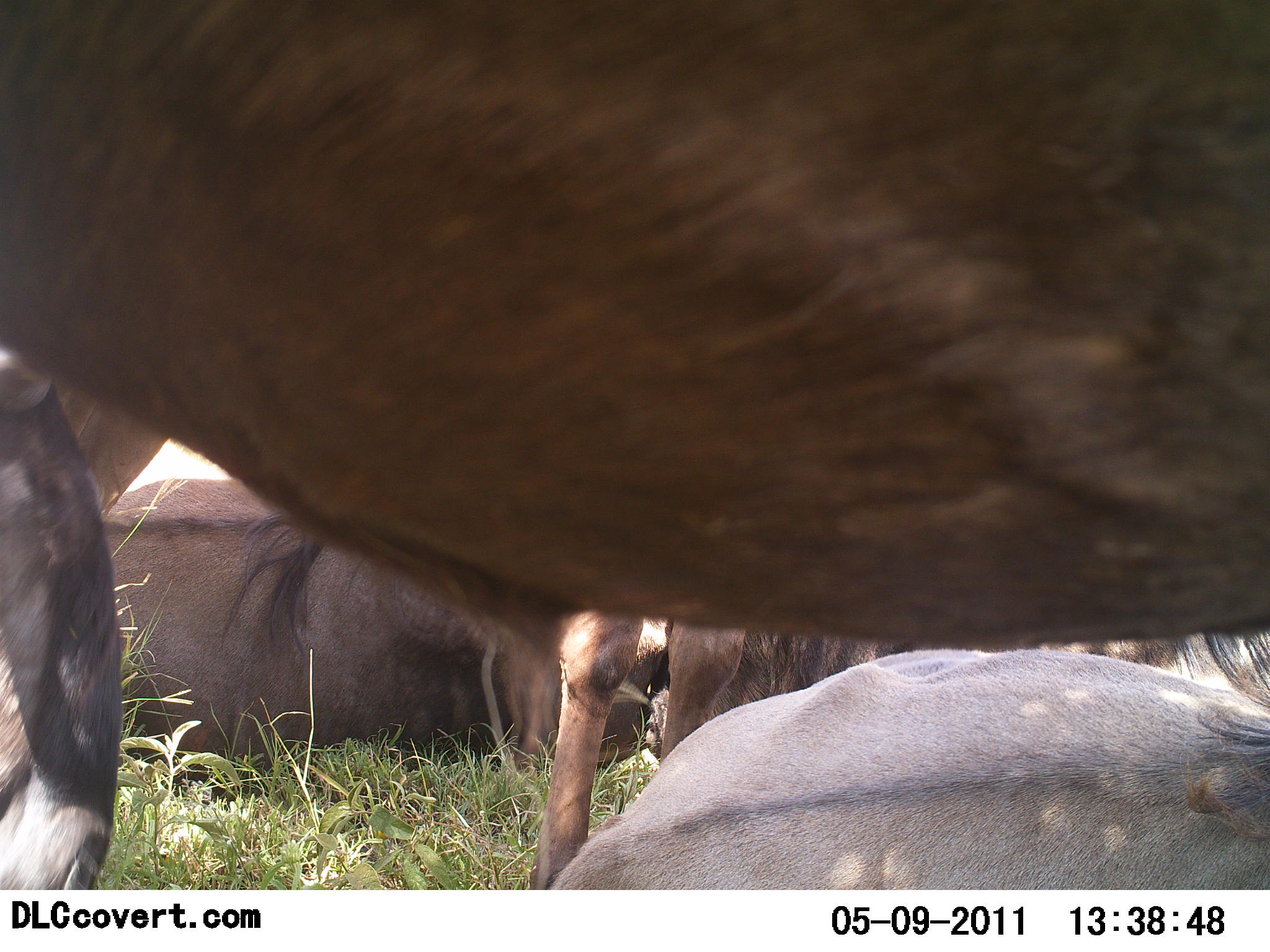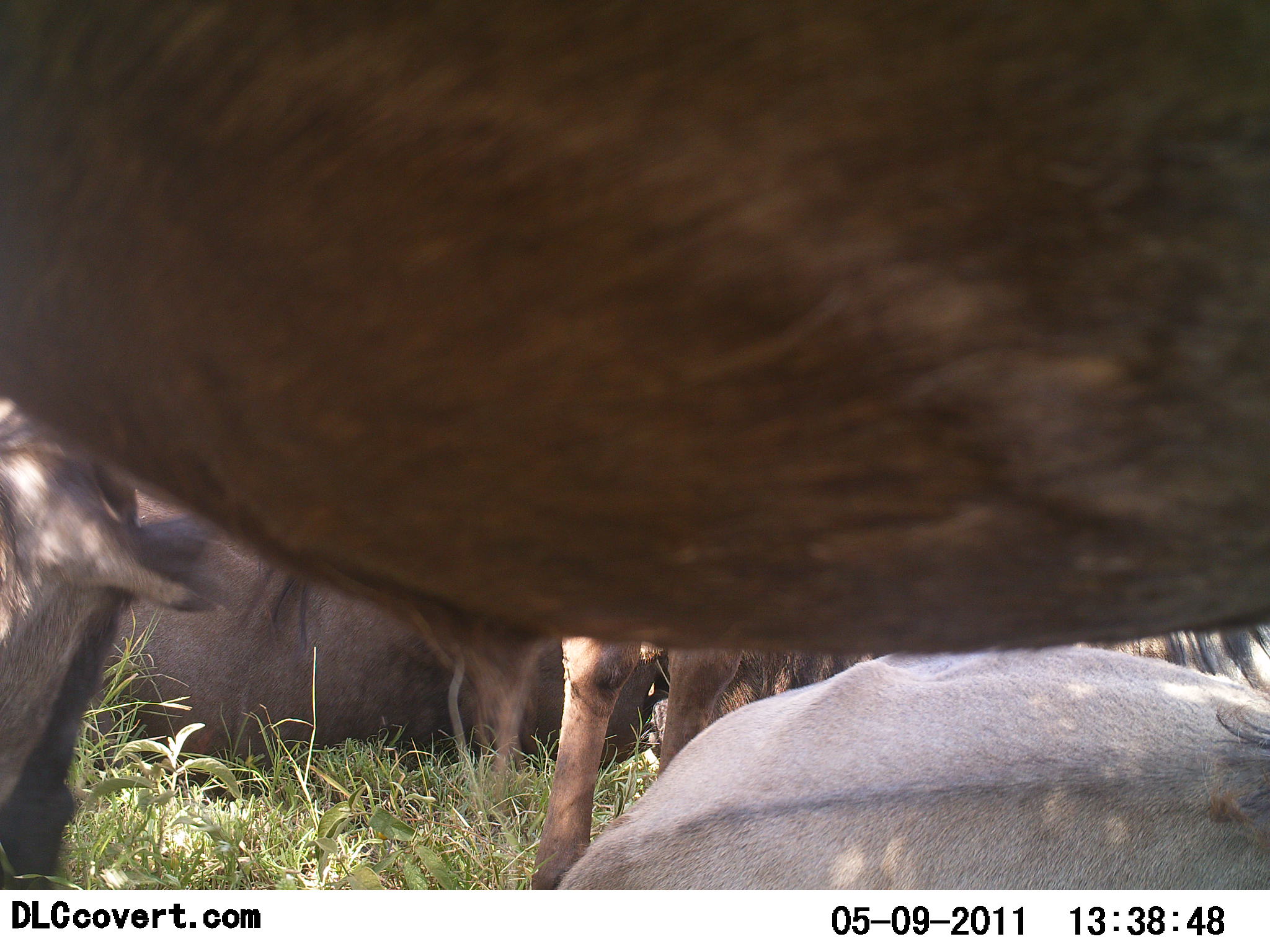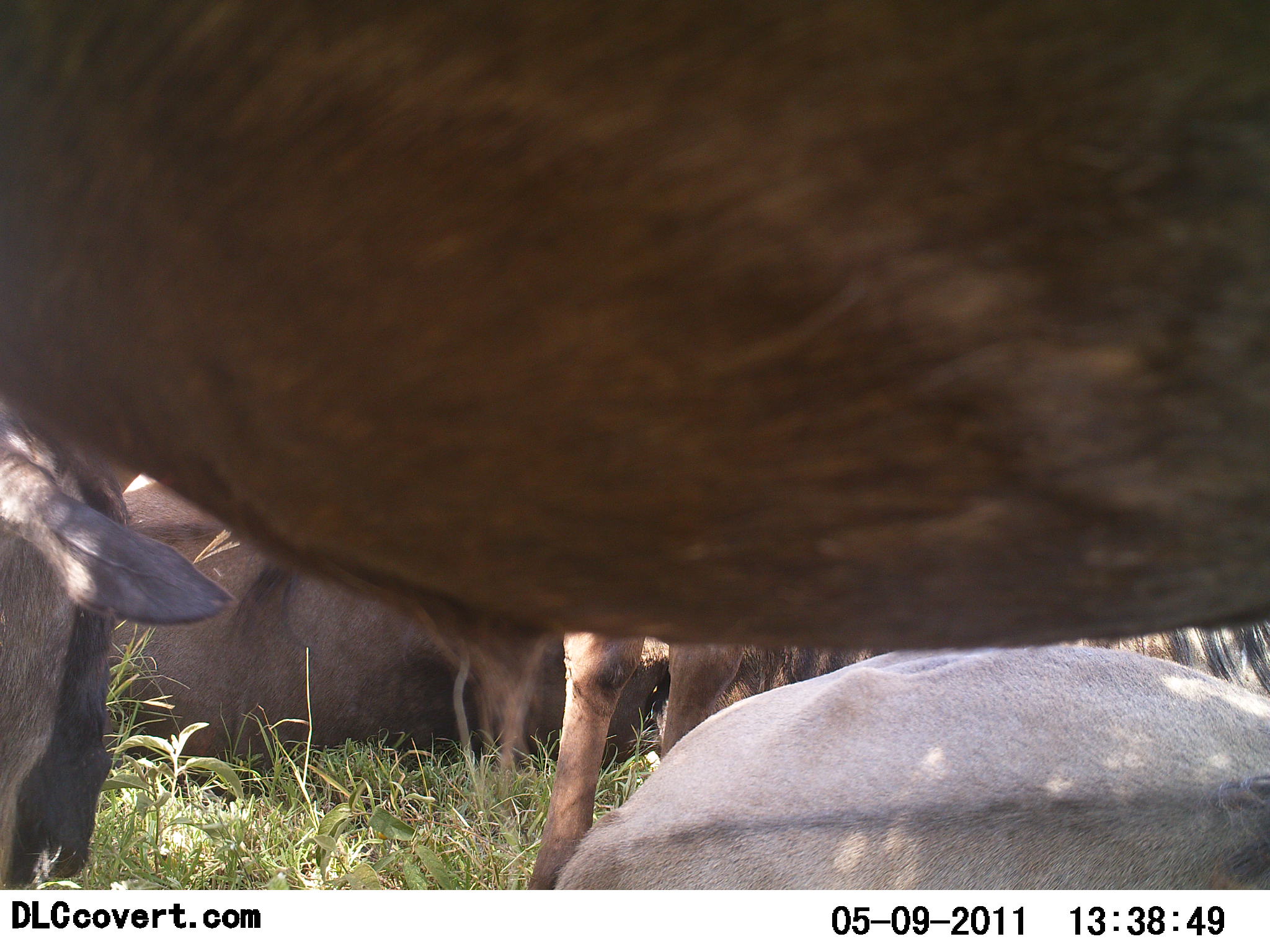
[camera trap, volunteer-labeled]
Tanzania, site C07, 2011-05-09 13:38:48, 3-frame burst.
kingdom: Animalia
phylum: Chordata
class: Mammalia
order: Artiodactyla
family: Bovidae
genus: Connochaetes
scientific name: Connochaetes taurinus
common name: blue wildebeest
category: wildebeest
Wildebeest (blue wildebeest) (Connochaetes taurinus), count 4. Behavior (volunteer vote fractions): standing 62%, resting 92%, moving 0%, interacting 15%. Young present (vote fraction): 0%. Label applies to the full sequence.